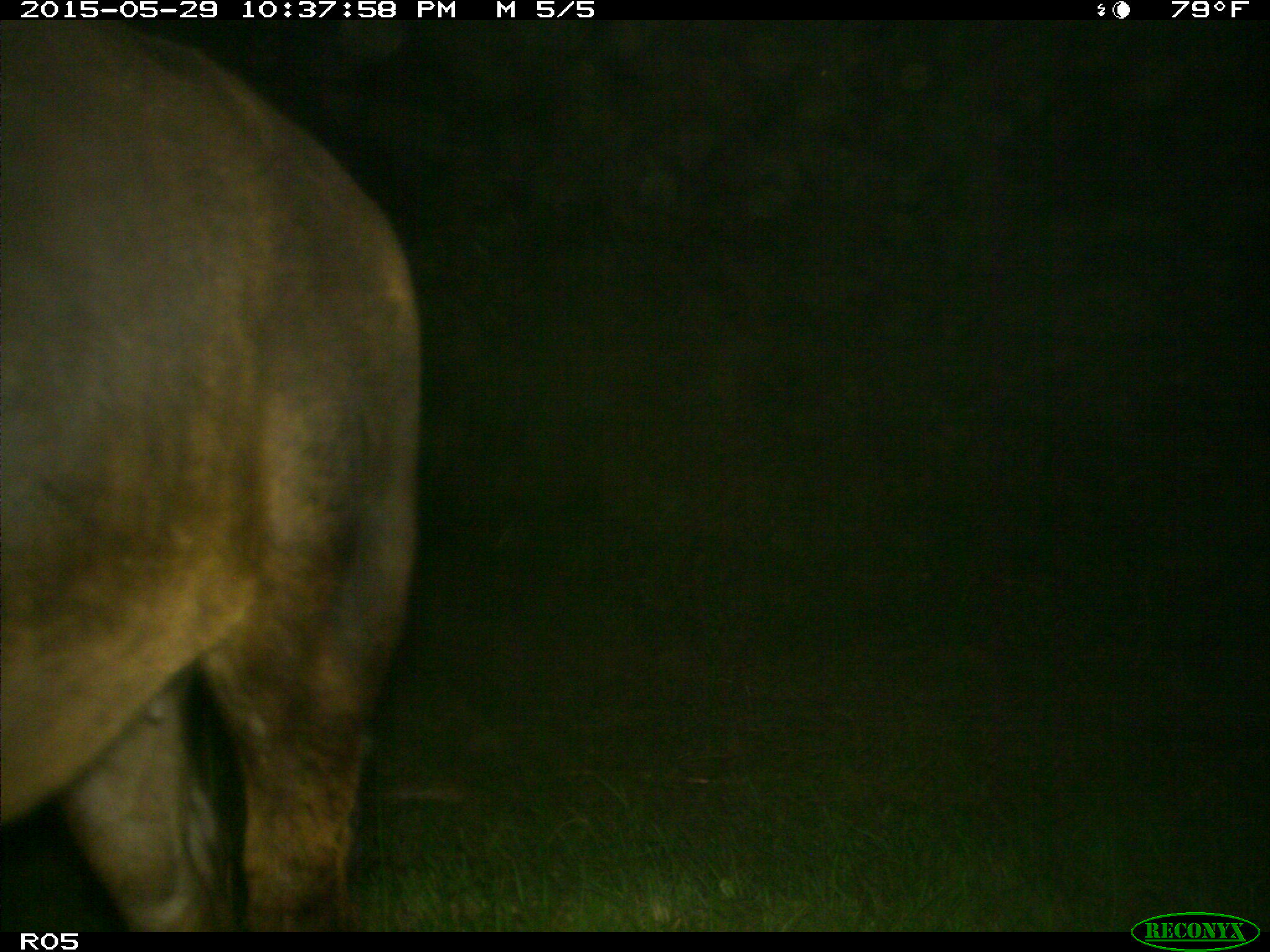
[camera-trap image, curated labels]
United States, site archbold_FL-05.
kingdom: Animalia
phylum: Chordata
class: Mammalia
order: Artiodactyla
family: Bovidae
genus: Bos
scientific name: Bos taurus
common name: domestic cow